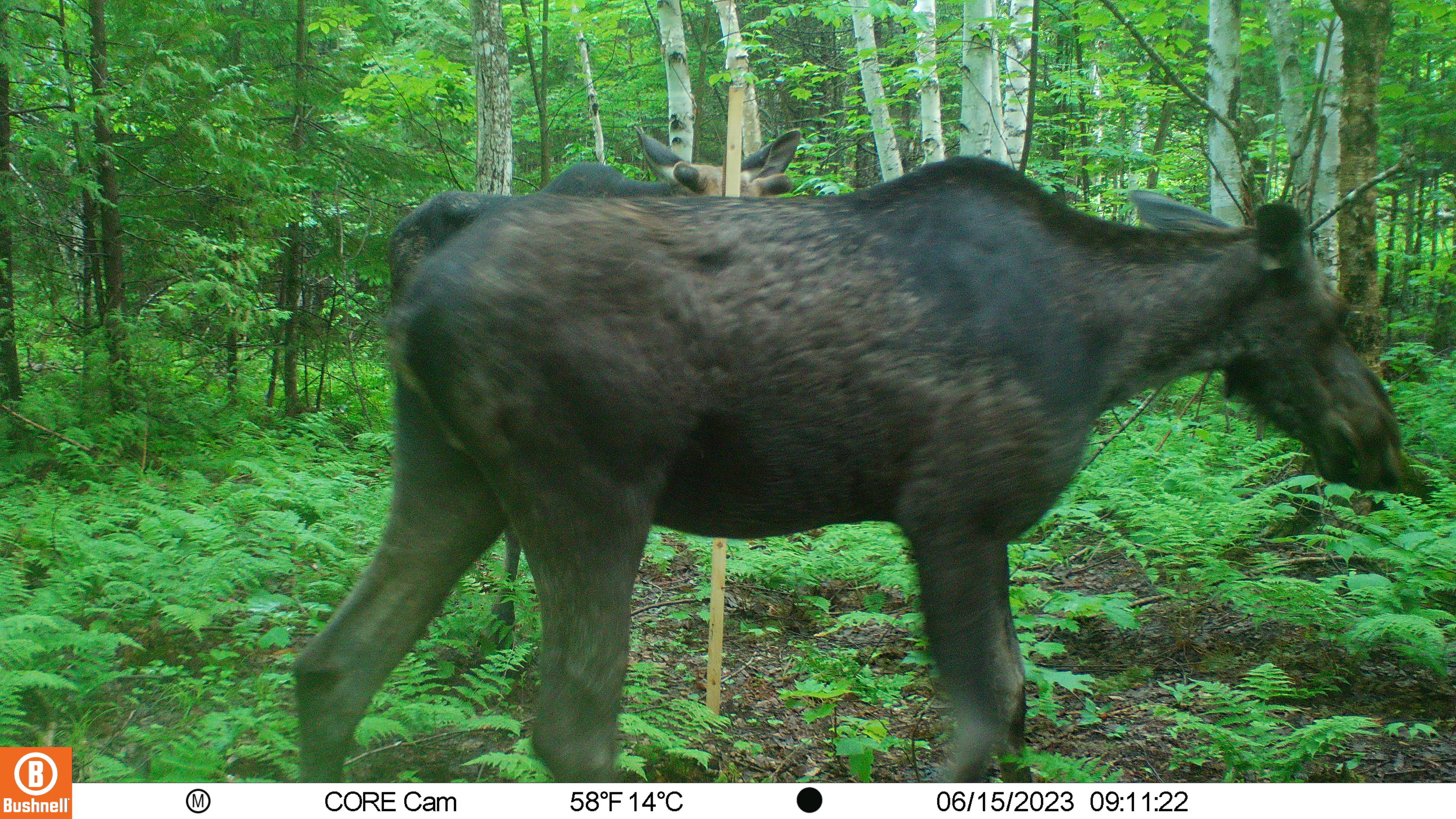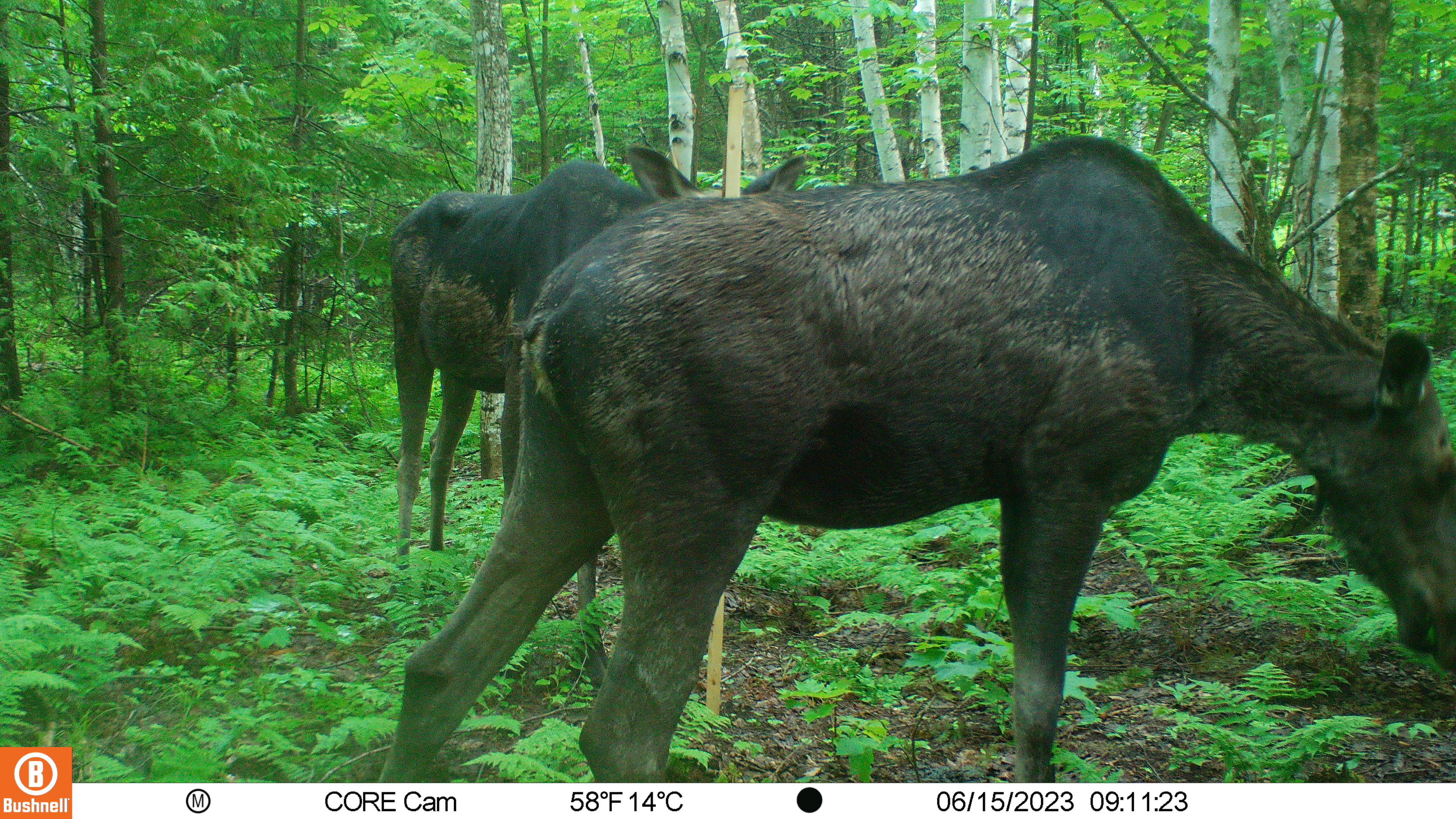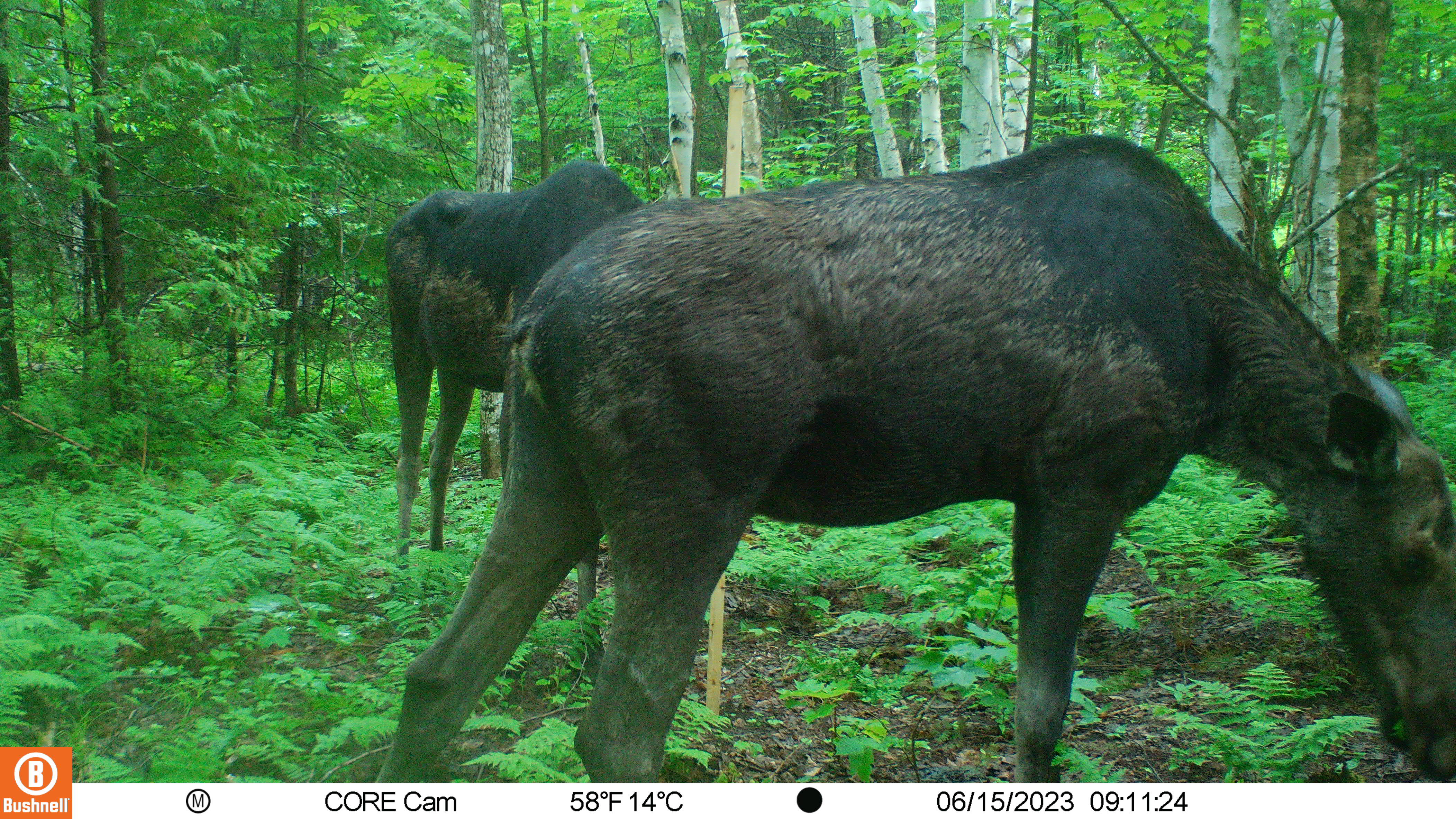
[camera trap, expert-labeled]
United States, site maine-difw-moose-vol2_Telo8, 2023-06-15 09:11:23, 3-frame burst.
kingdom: Animalia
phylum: Chordata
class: Mammalia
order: Artiodactyla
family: Cervidae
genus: Alces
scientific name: Alces alces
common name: moose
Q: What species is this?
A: Moose (Alces alces).